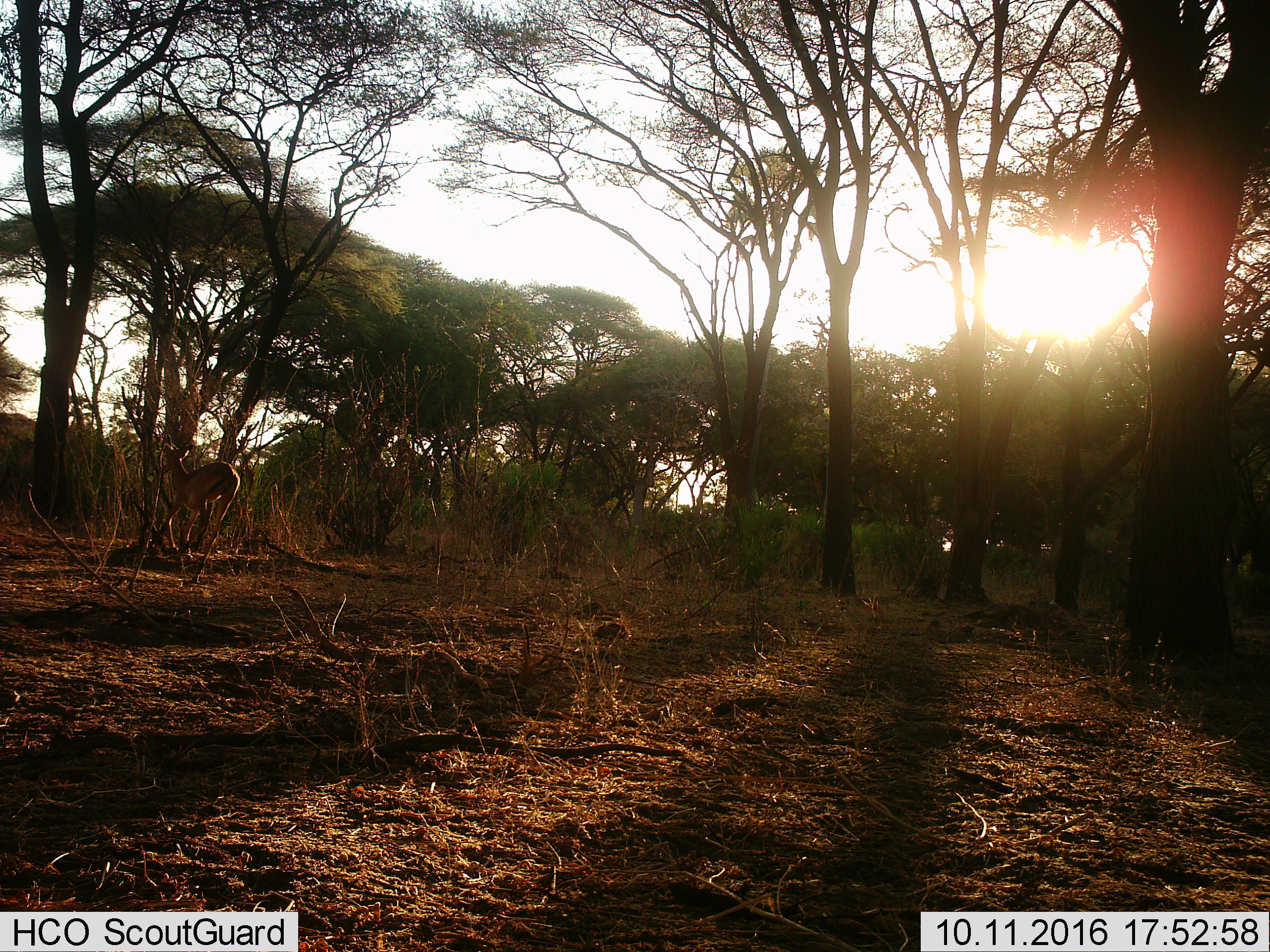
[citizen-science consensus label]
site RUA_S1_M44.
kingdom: Animalia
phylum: Chordata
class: Mammalia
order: Artiodactyla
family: Bovidae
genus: Aepyceros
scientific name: Aepyceros melampus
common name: impala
Impala (Aepyceros melampus), count 1. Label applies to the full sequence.